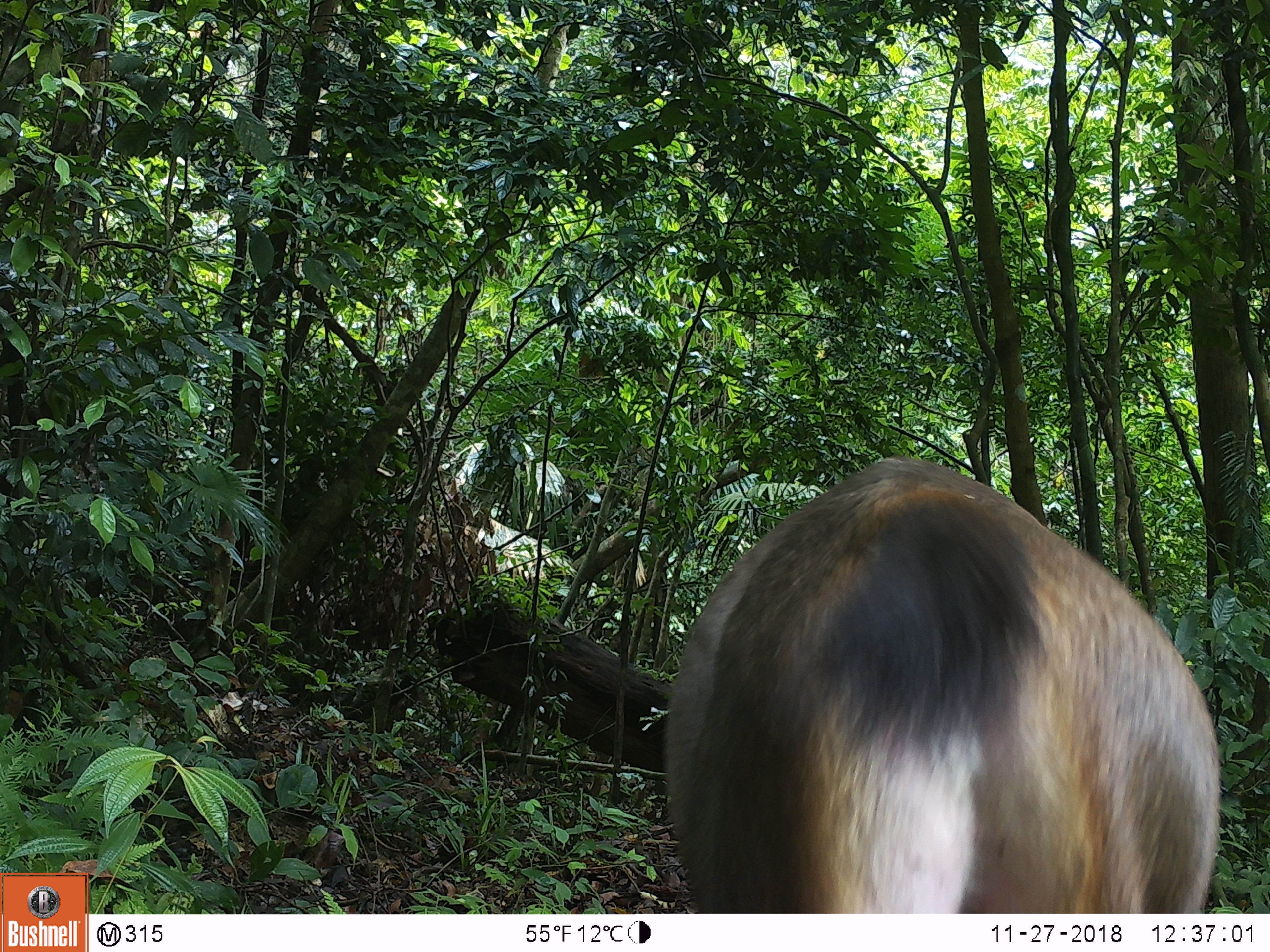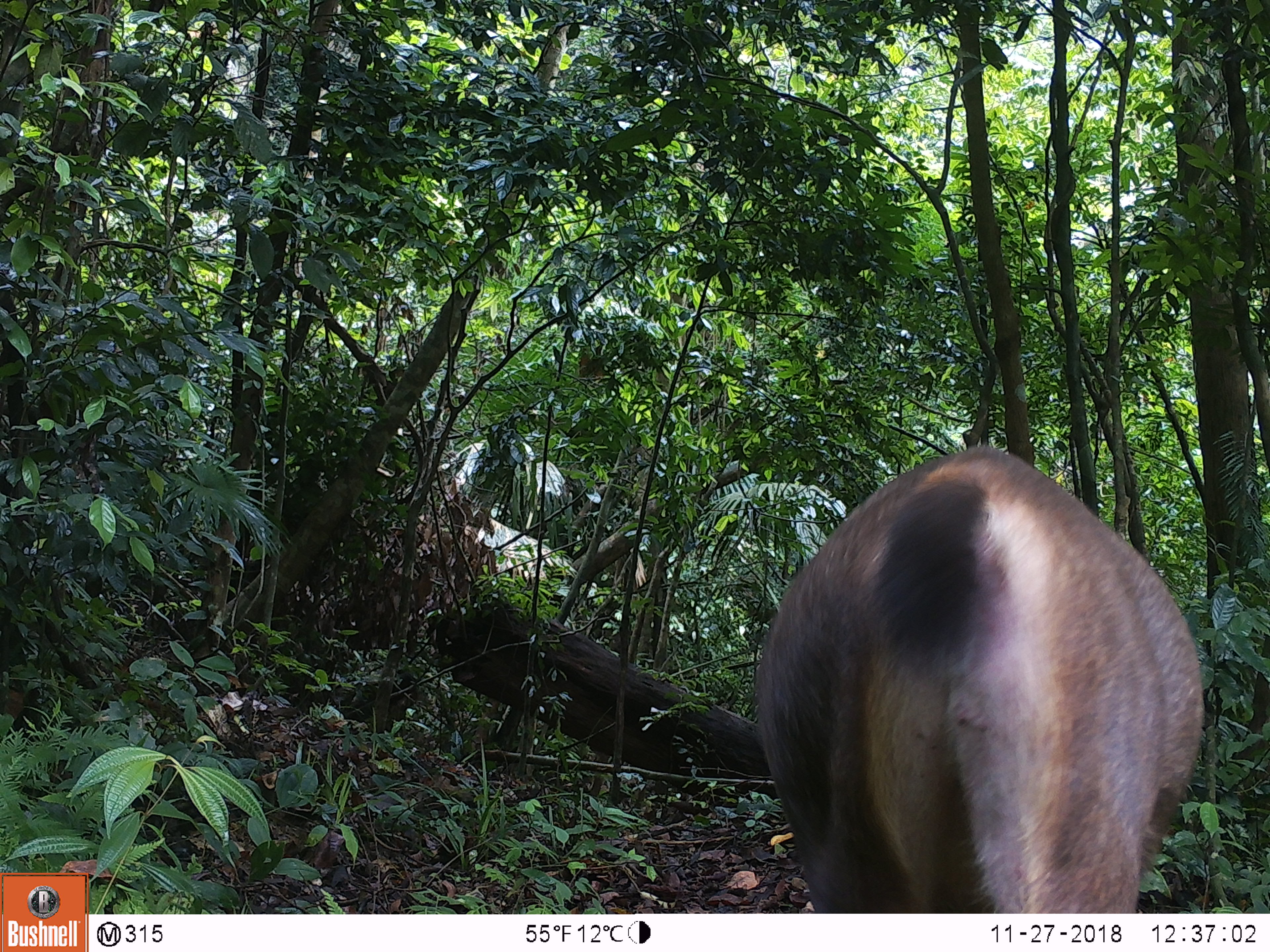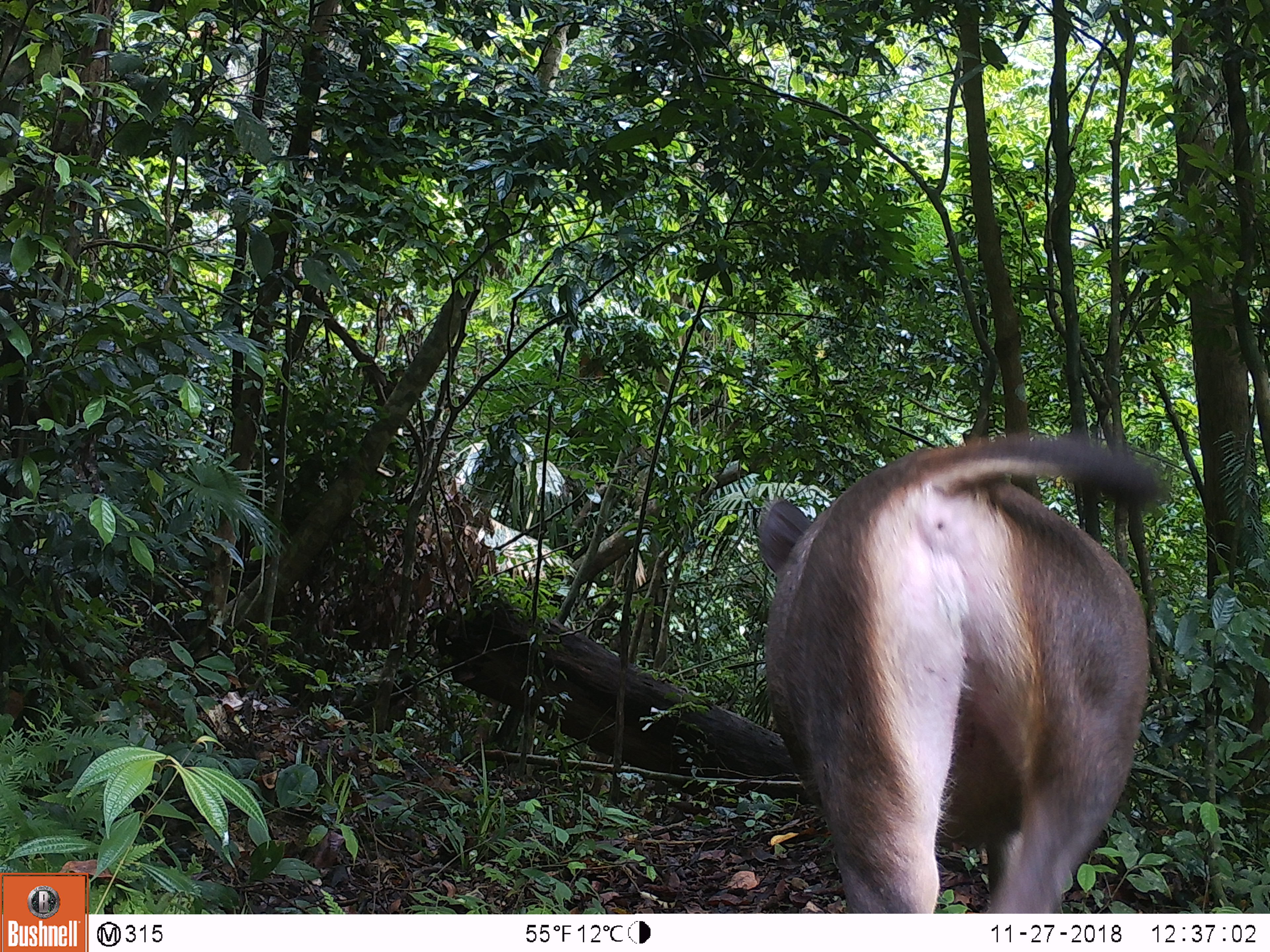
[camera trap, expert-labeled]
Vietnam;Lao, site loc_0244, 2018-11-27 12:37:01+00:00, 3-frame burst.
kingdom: Animalia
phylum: Chordata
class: Mammalia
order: Artiodactyla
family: Cervidae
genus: Rusa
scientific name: Rusa unicolor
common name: sambar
Sambar (Rusa unicolor). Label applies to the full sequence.